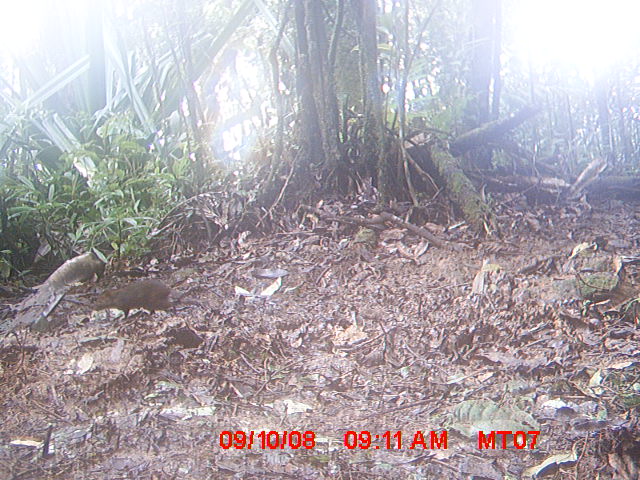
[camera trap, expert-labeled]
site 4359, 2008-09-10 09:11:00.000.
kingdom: Animalia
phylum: Chordata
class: Mammalia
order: Rodentia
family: Nesomyidae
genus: Nesomys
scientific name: Nesomys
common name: nesomys rodents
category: nesomys sp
Nesomys sp (nesomys rodents) (Nesomys), count 1.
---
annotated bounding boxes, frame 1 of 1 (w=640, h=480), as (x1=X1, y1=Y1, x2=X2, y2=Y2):
nesomys sp: (x1=95, y1=278, x2=173, y2=319)